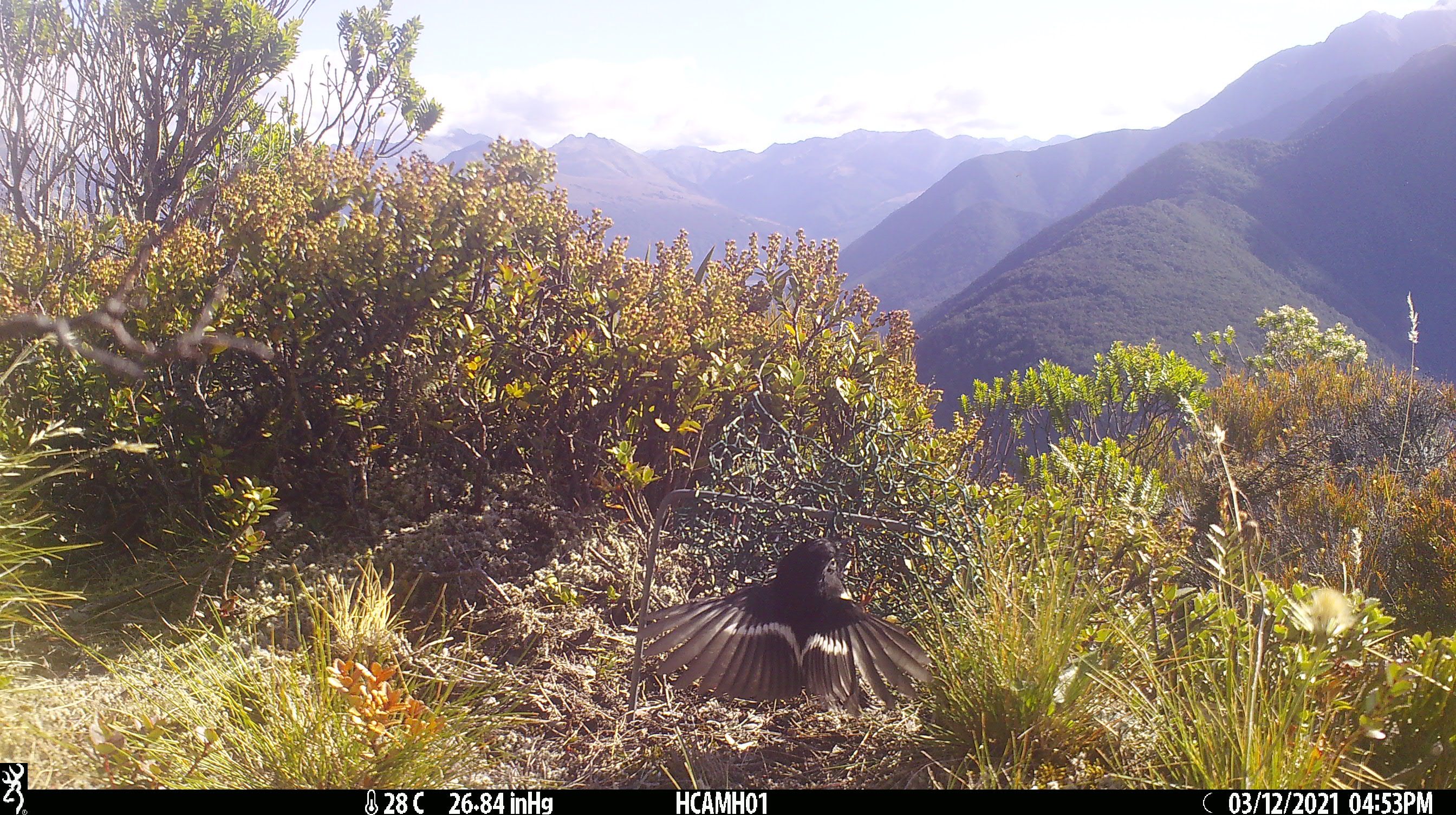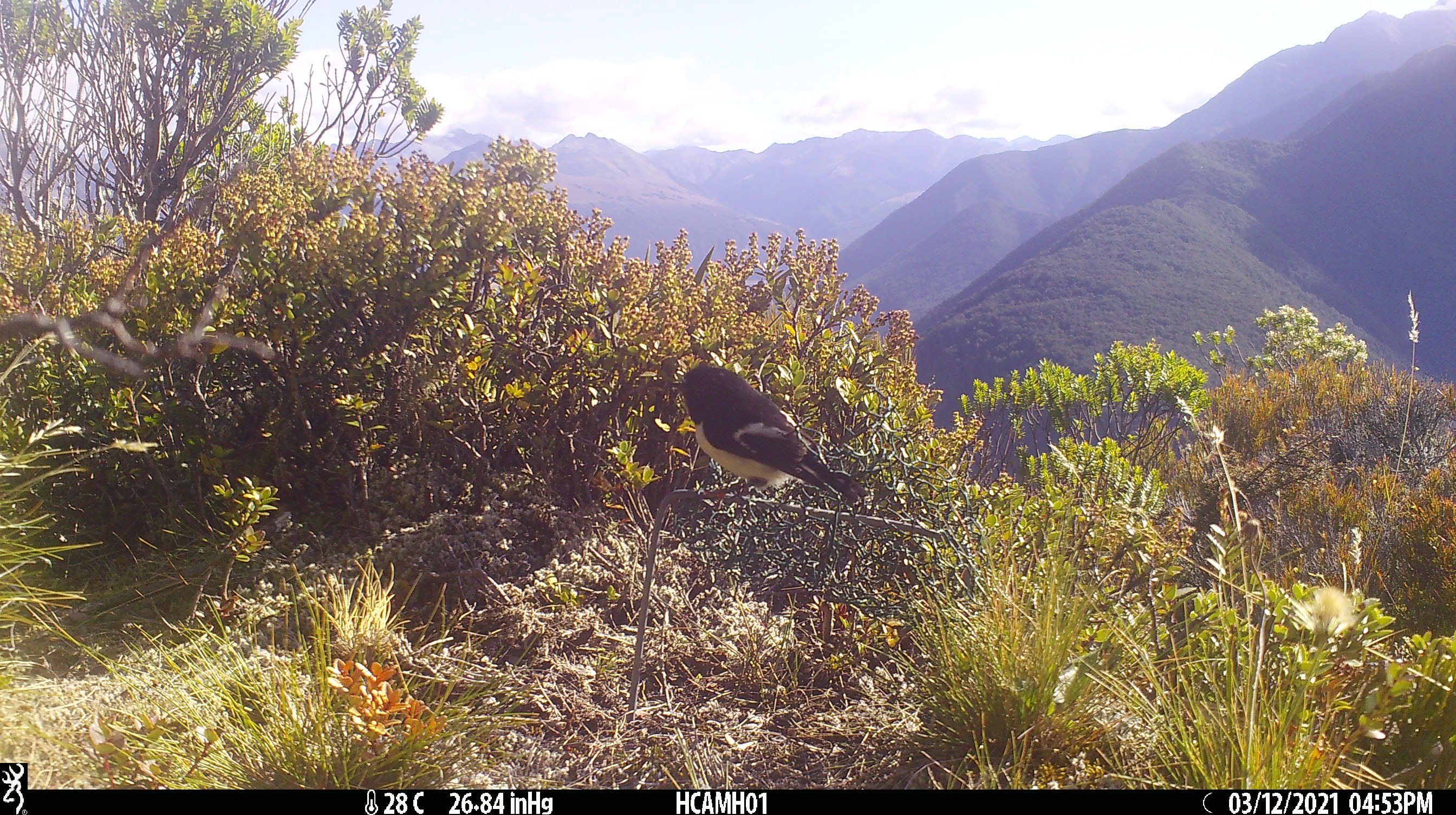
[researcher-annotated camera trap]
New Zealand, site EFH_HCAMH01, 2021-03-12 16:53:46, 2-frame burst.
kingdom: Animalia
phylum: Chordata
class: Aves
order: Passeriformes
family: Petroicidae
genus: Petroica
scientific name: Petroica macrocephala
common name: tomtit